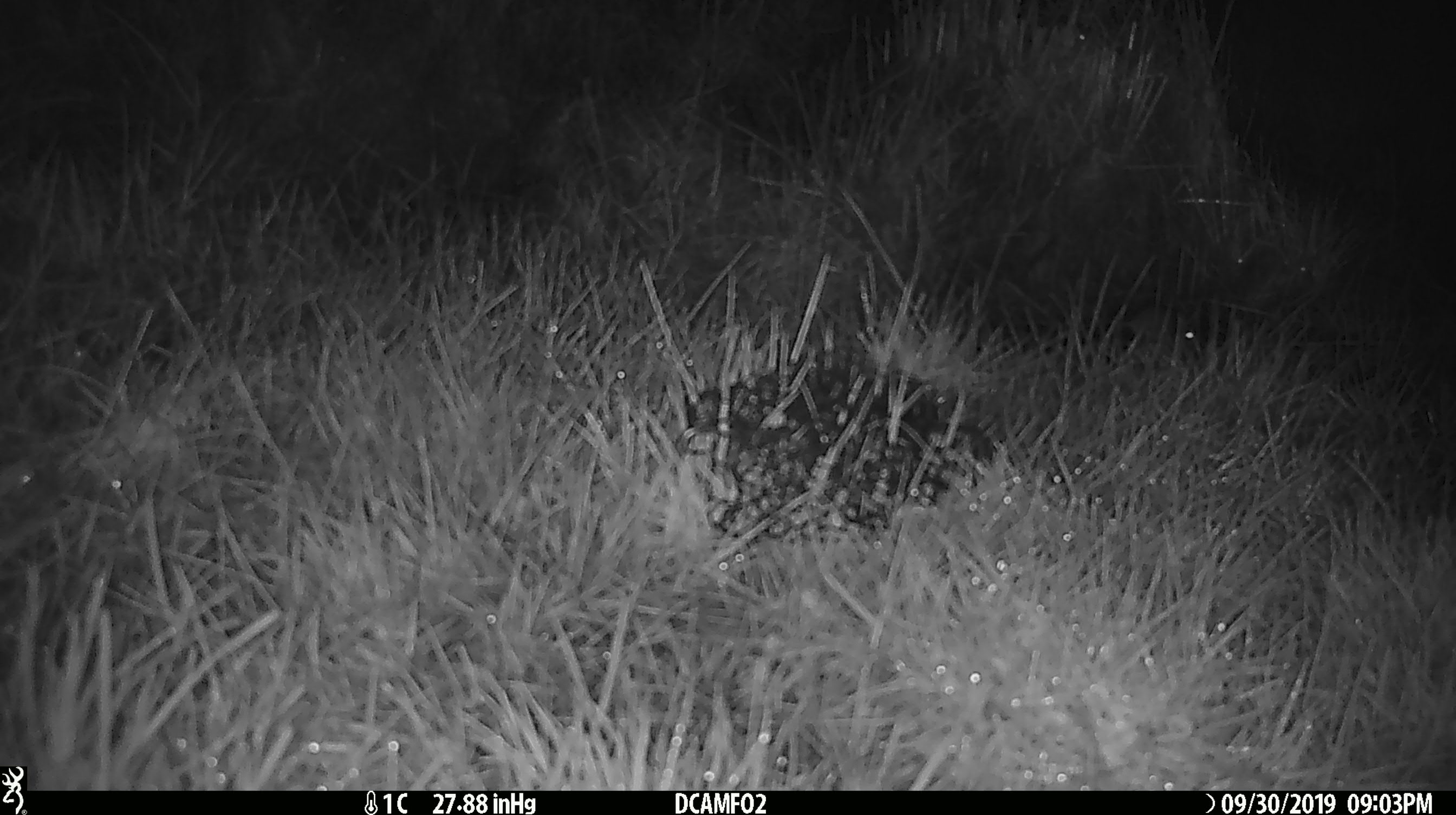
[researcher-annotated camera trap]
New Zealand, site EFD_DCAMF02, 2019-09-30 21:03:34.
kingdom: Animalia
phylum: Chordata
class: Mammalia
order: Rodentia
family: Muridae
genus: Mus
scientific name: Mus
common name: mouse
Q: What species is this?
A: Mouse (Mus).